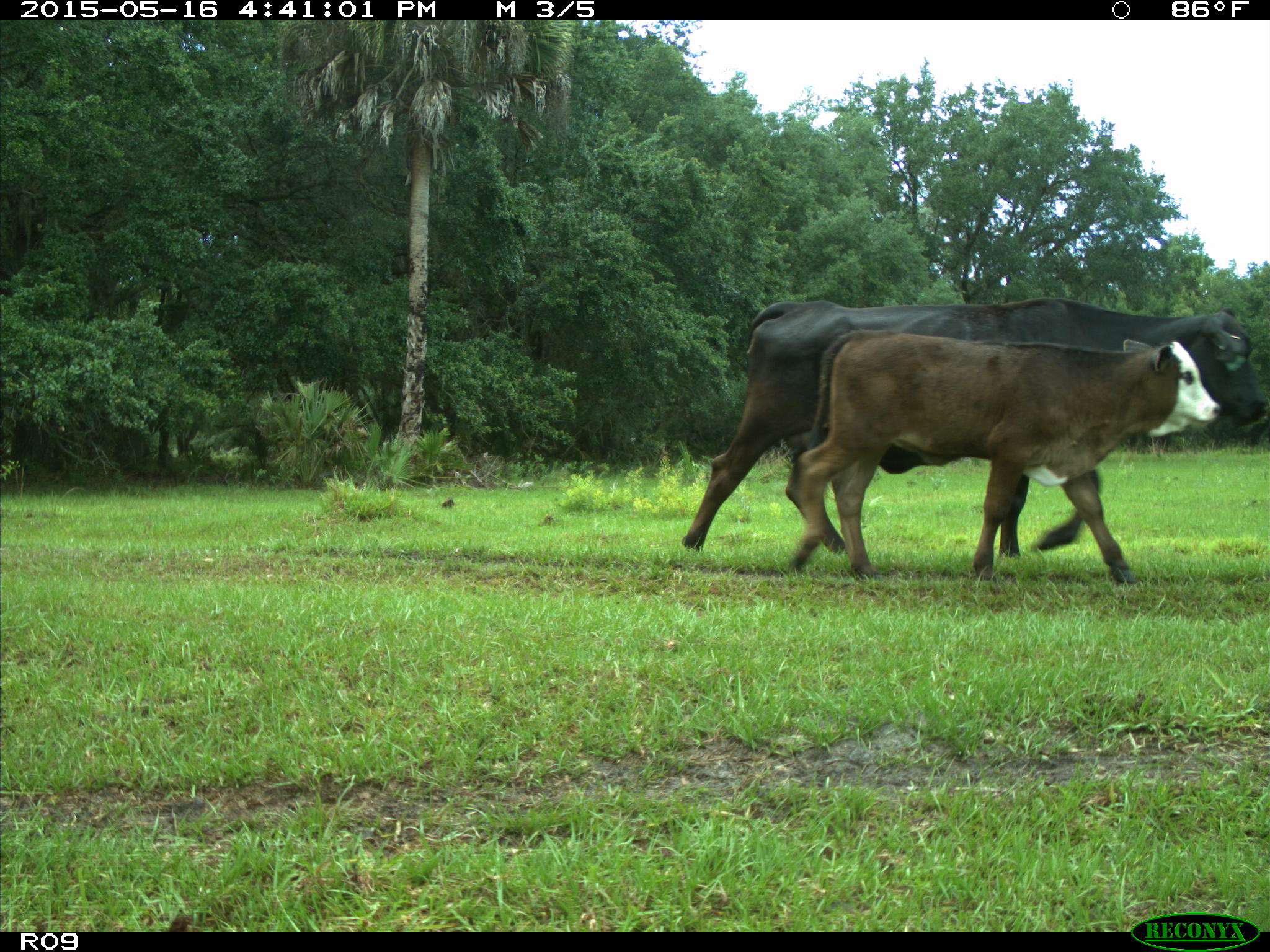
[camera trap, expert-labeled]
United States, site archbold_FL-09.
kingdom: Animalia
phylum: Chordata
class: Mammalia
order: Artiodactyla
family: Bovidae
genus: Bos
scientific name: Bos taurus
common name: domestic cow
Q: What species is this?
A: Bos taurus (domestic cow).